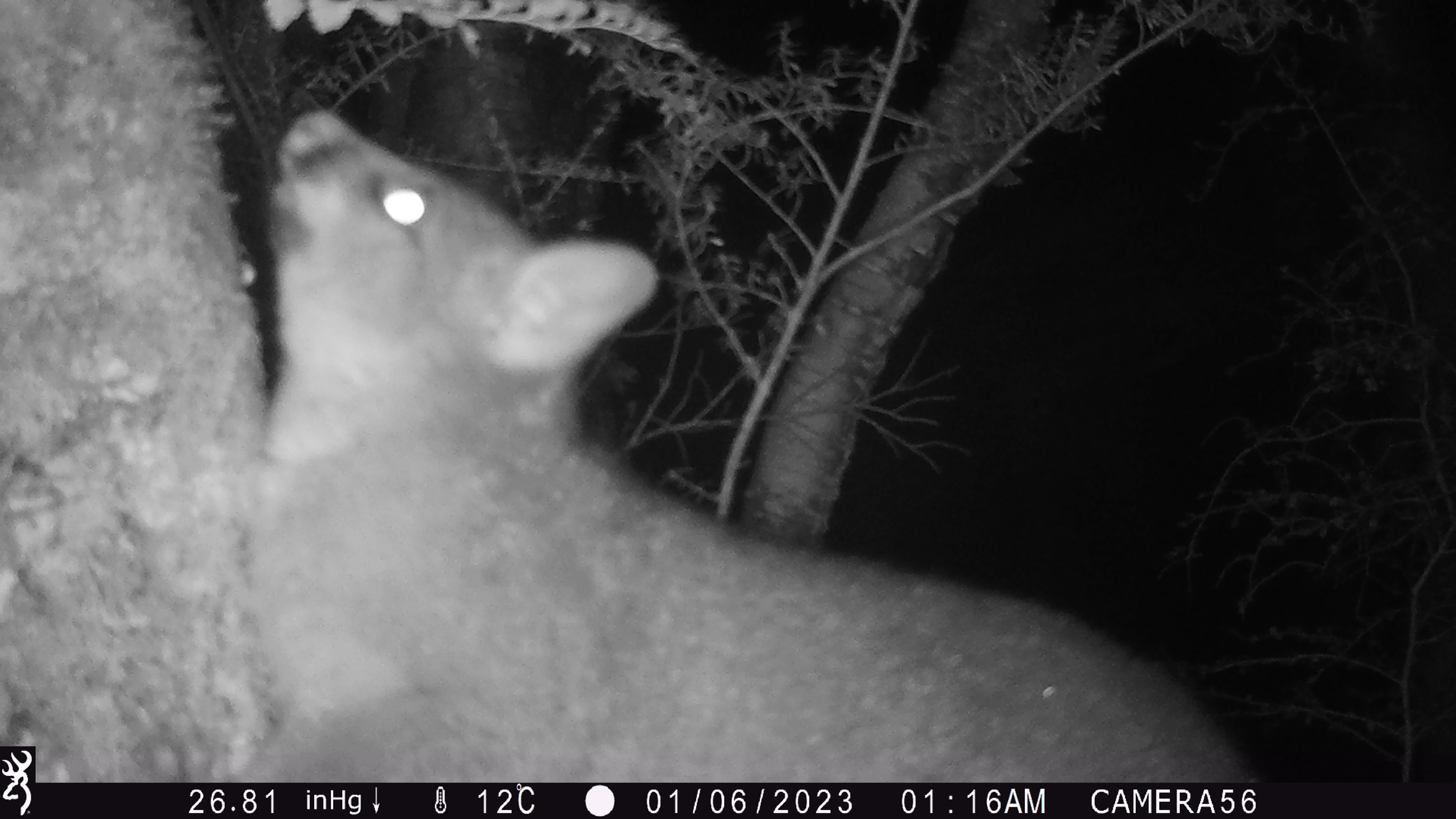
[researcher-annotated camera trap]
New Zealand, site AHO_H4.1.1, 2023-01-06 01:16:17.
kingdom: Animalia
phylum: Chordata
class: Mammalia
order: Diprotodontia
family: Phalangeridae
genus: Trichosurus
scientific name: Trichosurus vulpecula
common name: common brushtail possum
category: possum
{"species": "possum (common brushtail possum) (Trichosurus vulpecula)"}